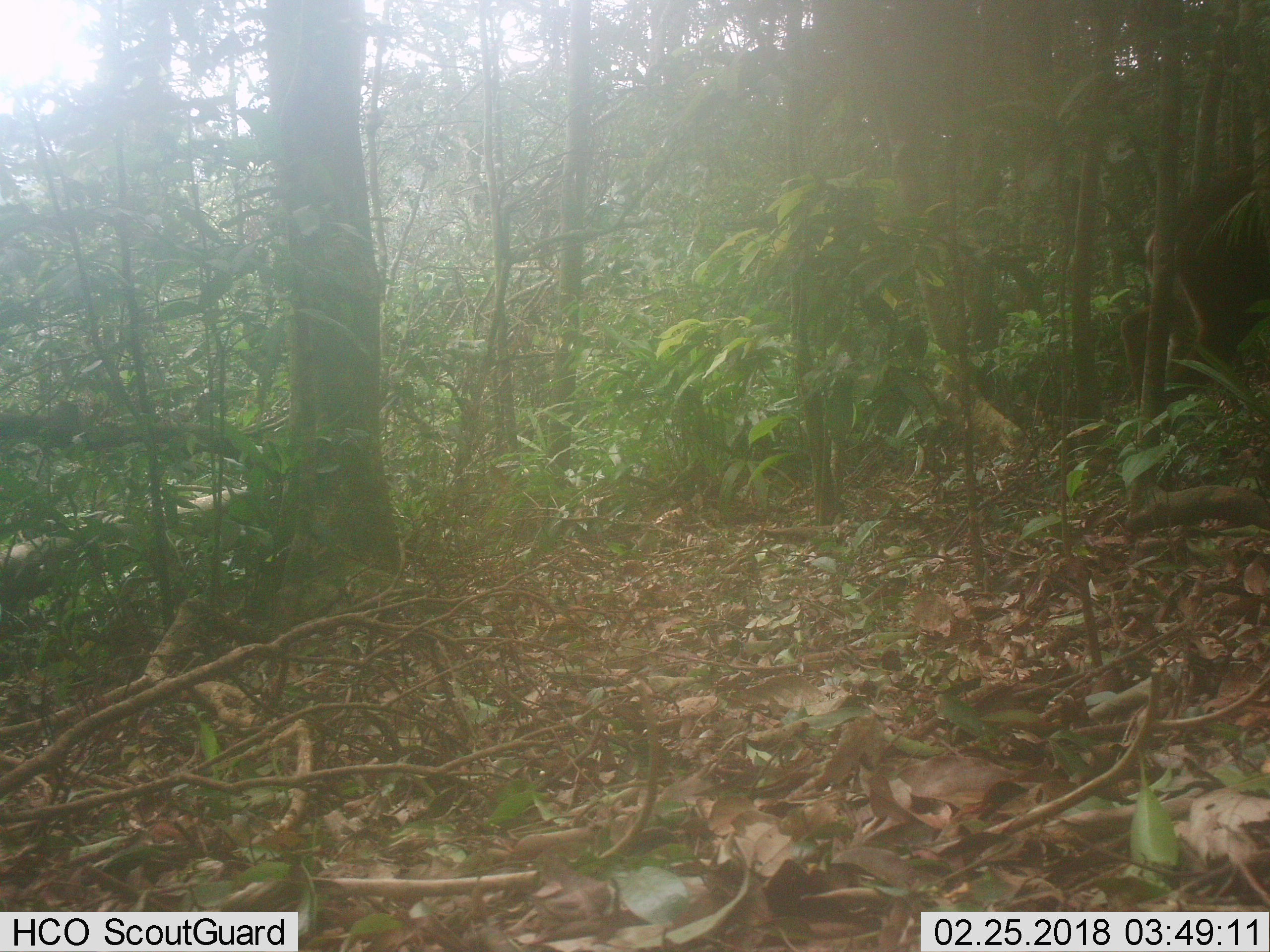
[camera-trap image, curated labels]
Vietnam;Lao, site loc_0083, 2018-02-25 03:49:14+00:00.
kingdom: Animalia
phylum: Chordata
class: Mammalia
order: Artiodactyla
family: Cervidae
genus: Muntiacus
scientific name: Muntiacus vuquangensis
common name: large-antlered muntjac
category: large antlered muntjac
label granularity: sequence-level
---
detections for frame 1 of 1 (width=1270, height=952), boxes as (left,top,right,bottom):
large antlered muntjac: (1120,163,1270,414)